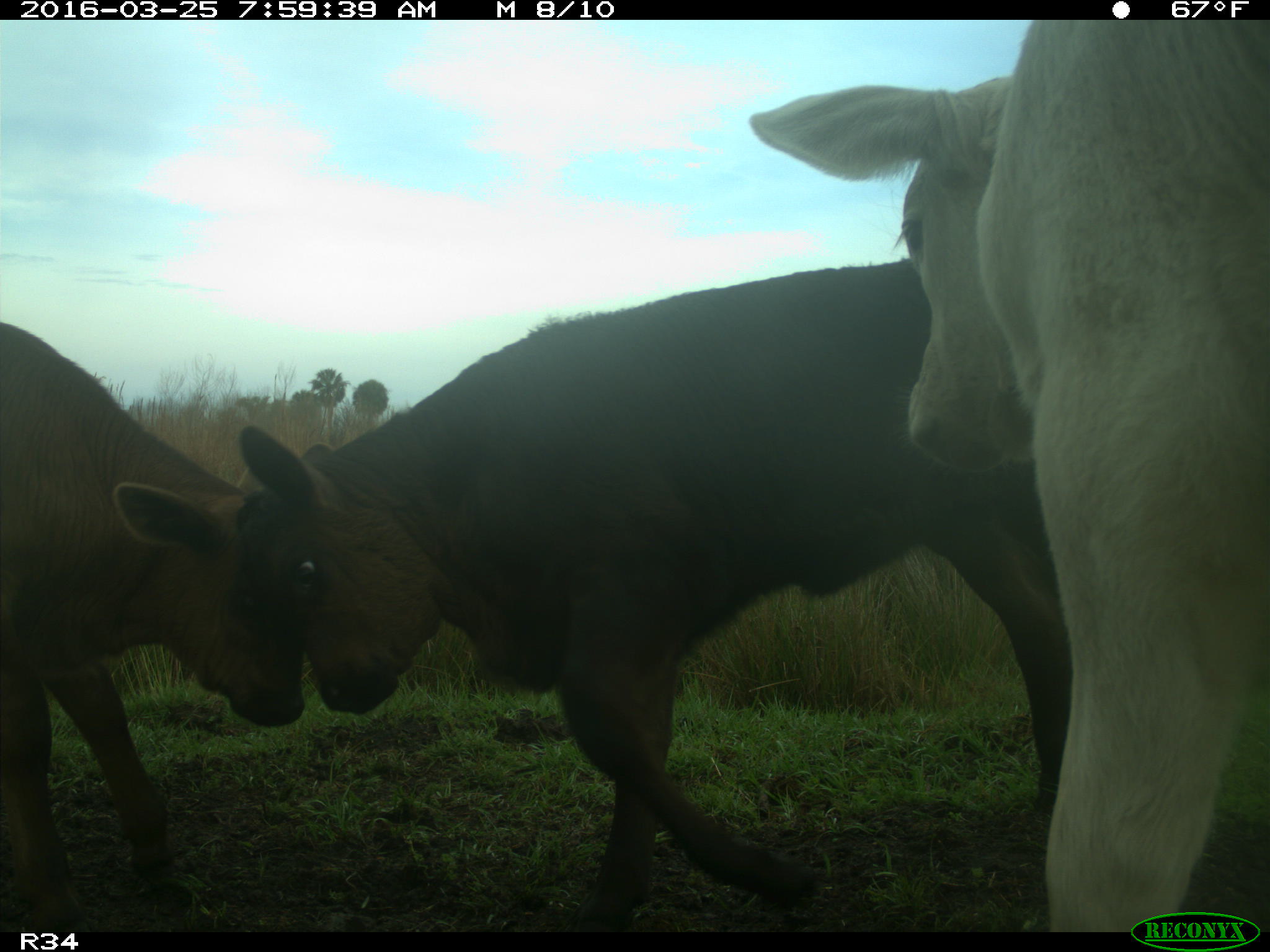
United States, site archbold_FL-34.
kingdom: Animalia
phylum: Chordata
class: Mammalia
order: Artiodactyla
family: Bovidae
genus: Bos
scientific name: Bos taurus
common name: domestic cow